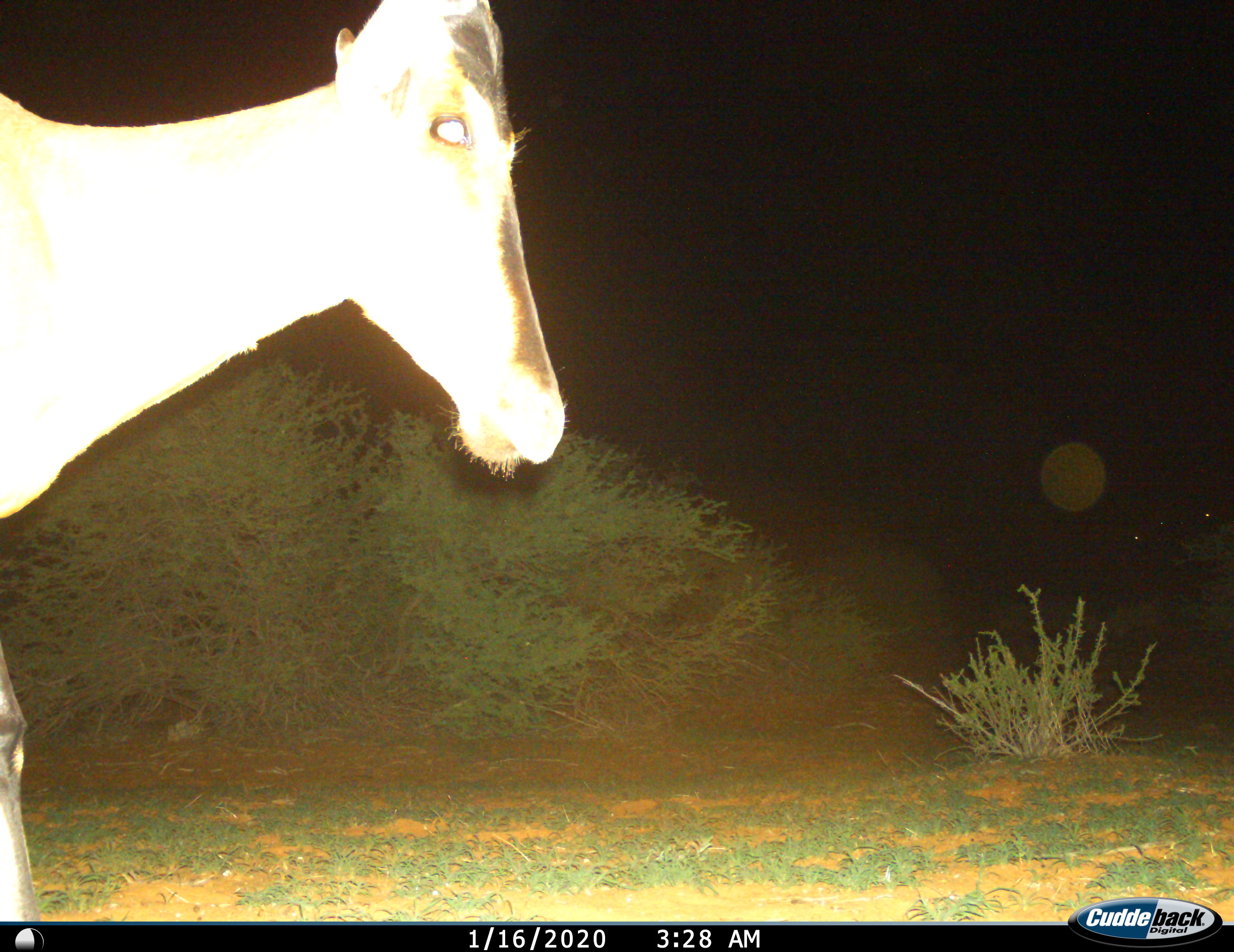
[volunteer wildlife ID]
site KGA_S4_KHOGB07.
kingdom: Animalia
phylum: Chordata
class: Mammalia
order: Artiodactyla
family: Bovidae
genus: Alcelaphus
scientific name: Alcelaphus buselaphus caama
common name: red hartebeest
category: hartebeestred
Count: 1.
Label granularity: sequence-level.